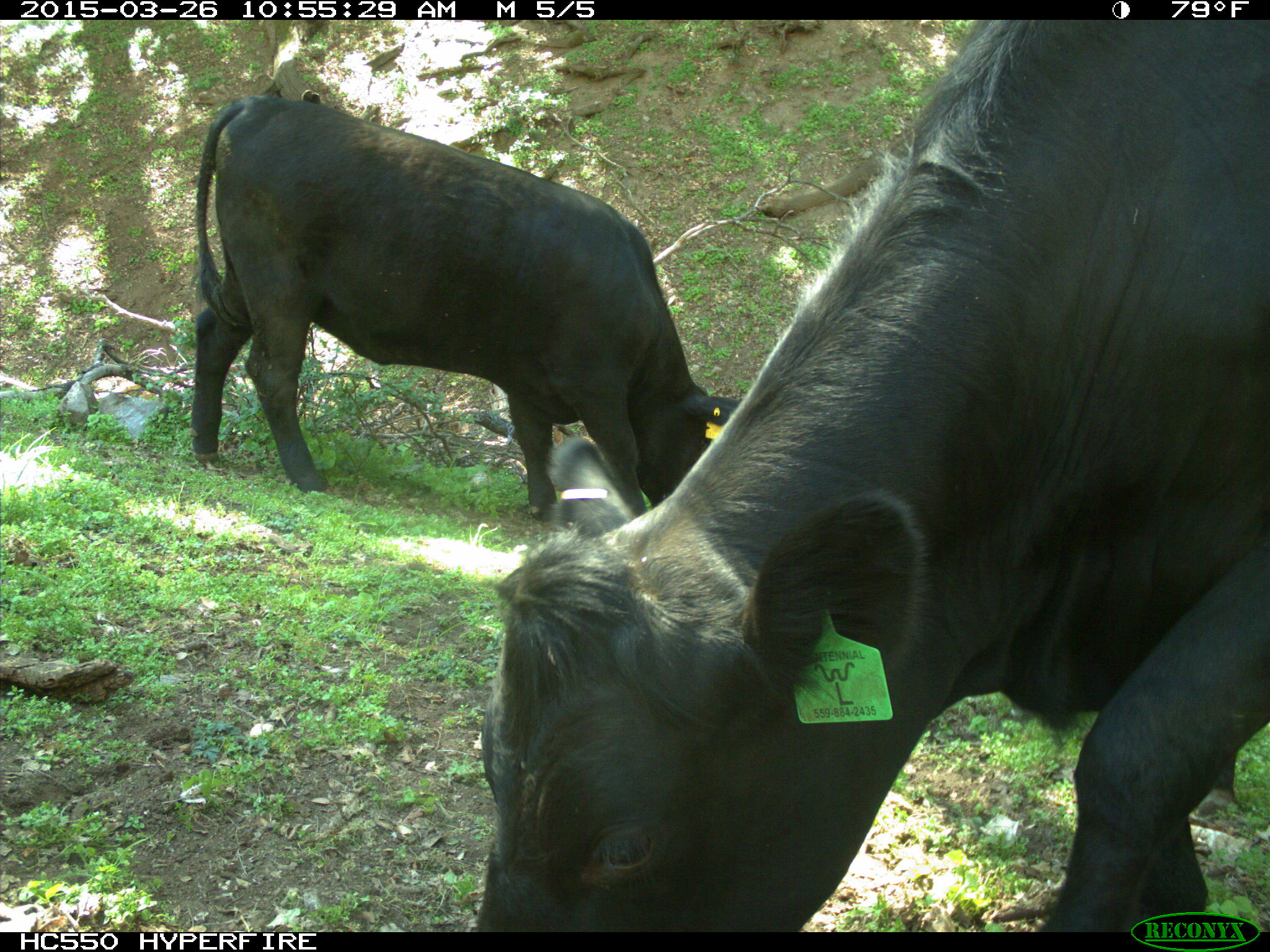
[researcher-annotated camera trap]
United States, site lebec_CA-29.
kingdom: Animalia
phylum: Chordata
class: Mammalia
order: Artiodactyla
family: Bovidae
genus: Bos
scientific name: Bos taurus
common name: domestic cow